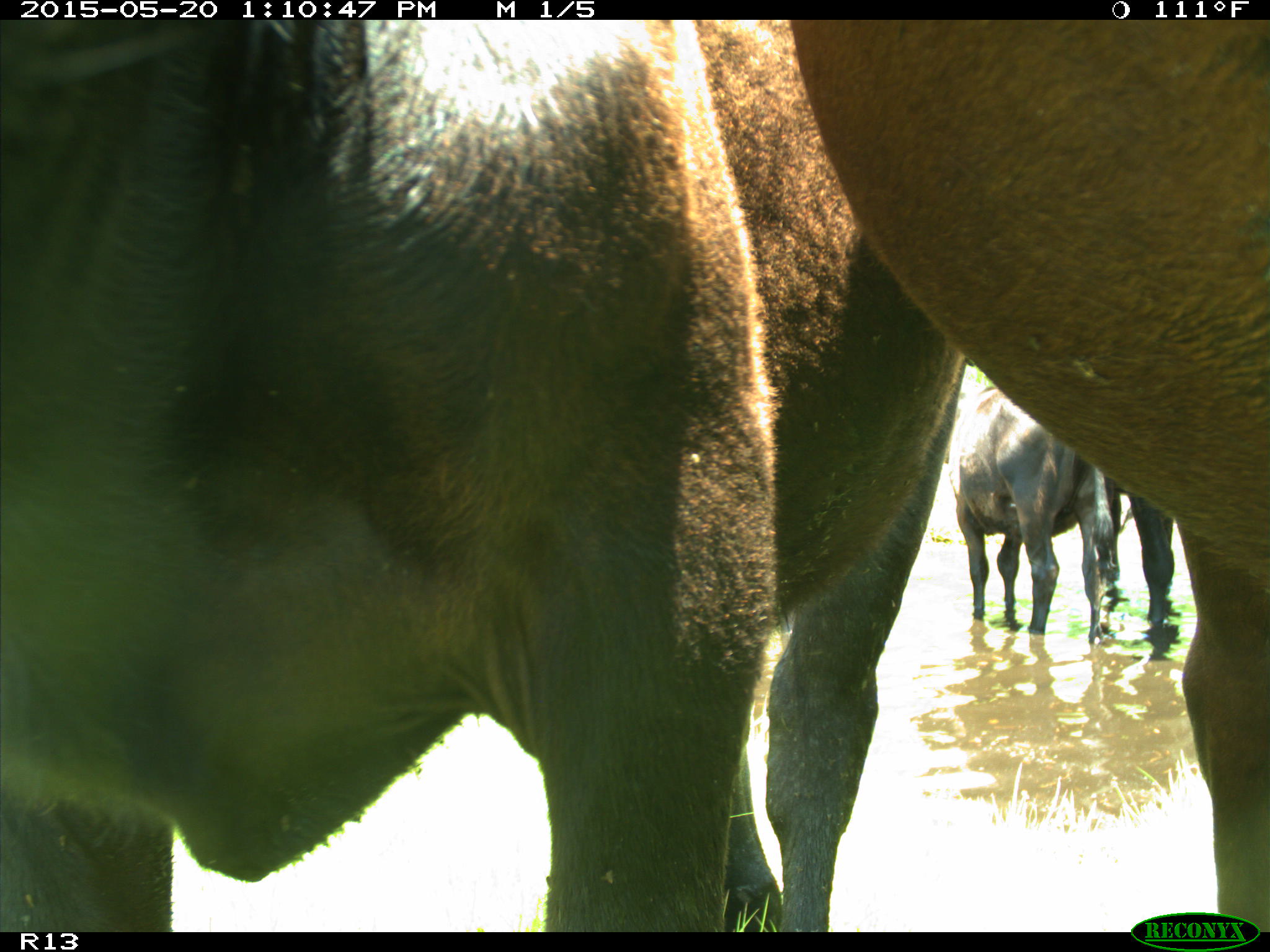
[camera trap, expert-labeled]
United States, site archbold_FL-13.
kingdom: Animalia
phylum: Chordata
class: Mammalia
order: Artiodactyla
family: Bovidae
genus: Bos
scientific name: Bos taurus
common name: domestic cow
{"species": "Bos taurus (domestic cow)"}